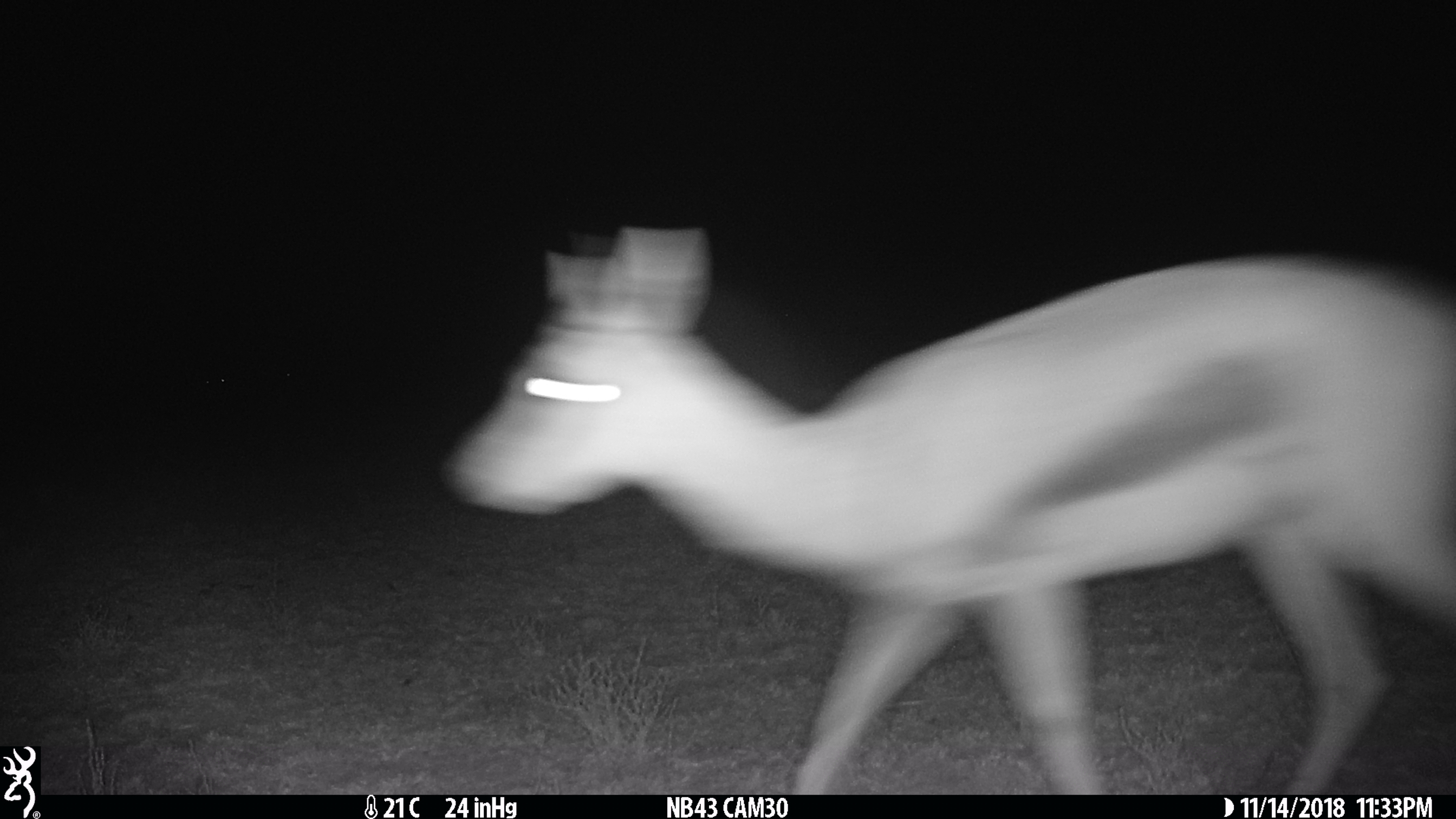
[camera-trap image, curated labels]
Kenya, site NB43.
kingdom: Animalia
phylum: Chordata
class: Mammalia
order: Artiodactyla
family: Bovidae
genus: Eudorcas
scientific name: Eudorcas thomsonii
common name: thomon's gazelle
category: gazelle thomsons